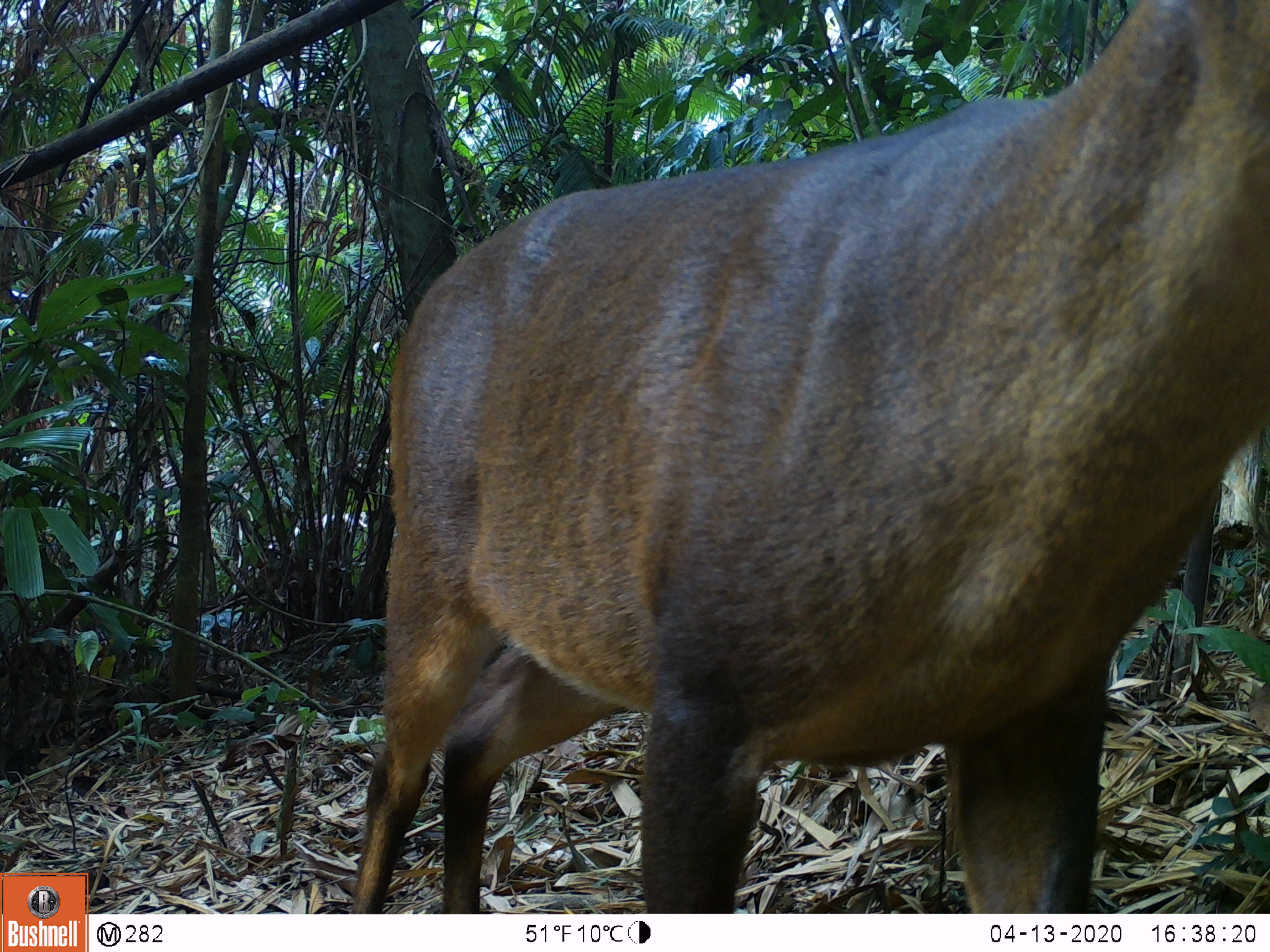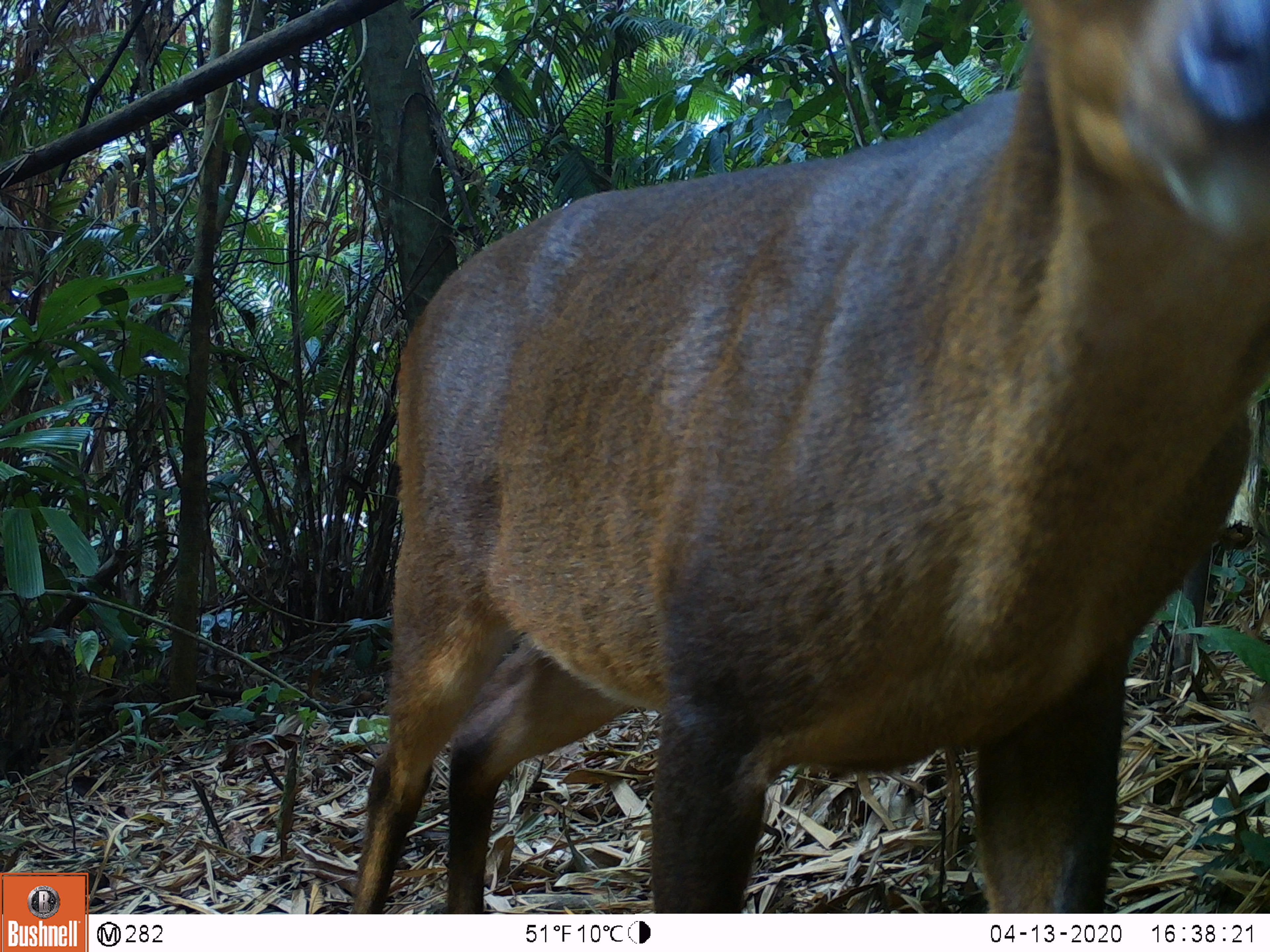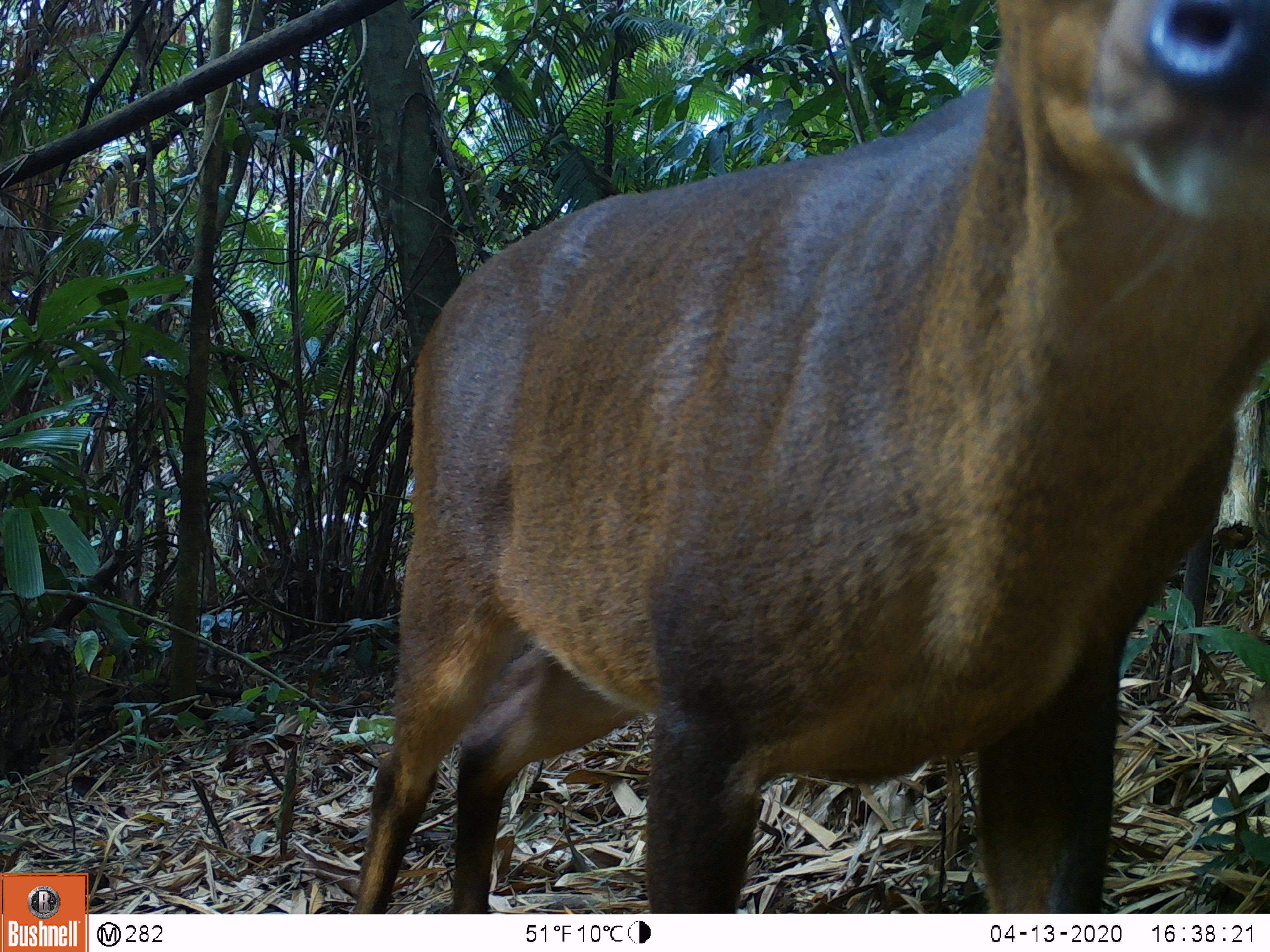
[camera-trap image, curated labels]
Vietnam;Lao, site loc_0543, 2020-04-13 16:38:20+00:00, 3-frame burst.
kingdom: Animalia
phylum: Chordata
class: Mammalia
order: Artiodactyla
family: Cervidae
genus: Muntiacus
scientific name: Muntiacus vuquangensis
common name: large-antlered muntjac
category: large antlered muntjac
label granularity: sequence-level